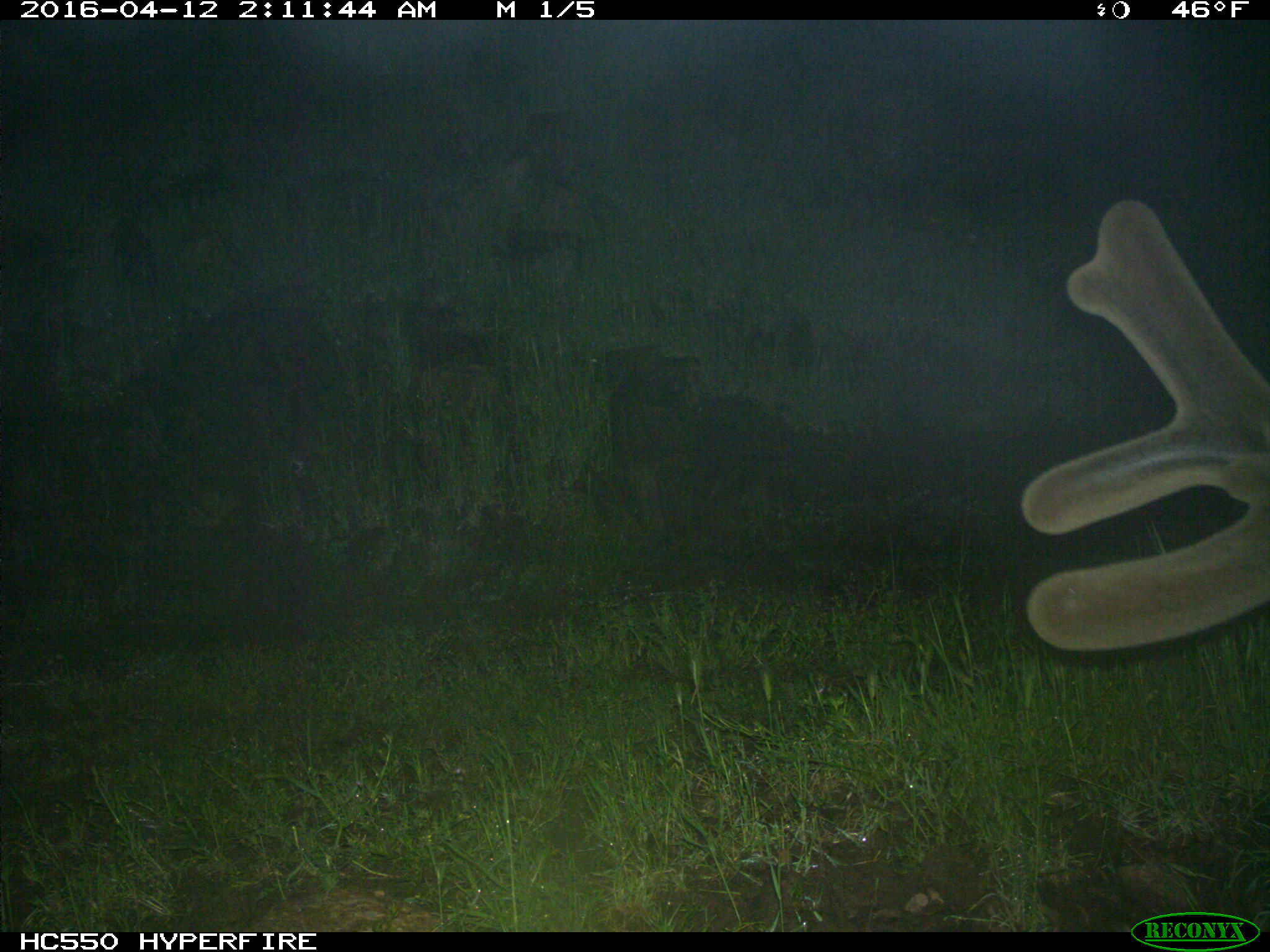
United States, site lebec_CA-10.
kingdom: Animalia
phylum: Chordata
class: Mammalia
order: Artiodactyla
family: Cervidae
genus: Cervus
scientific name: Cervus canadensis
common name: elk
Cervus canadensis (elk).